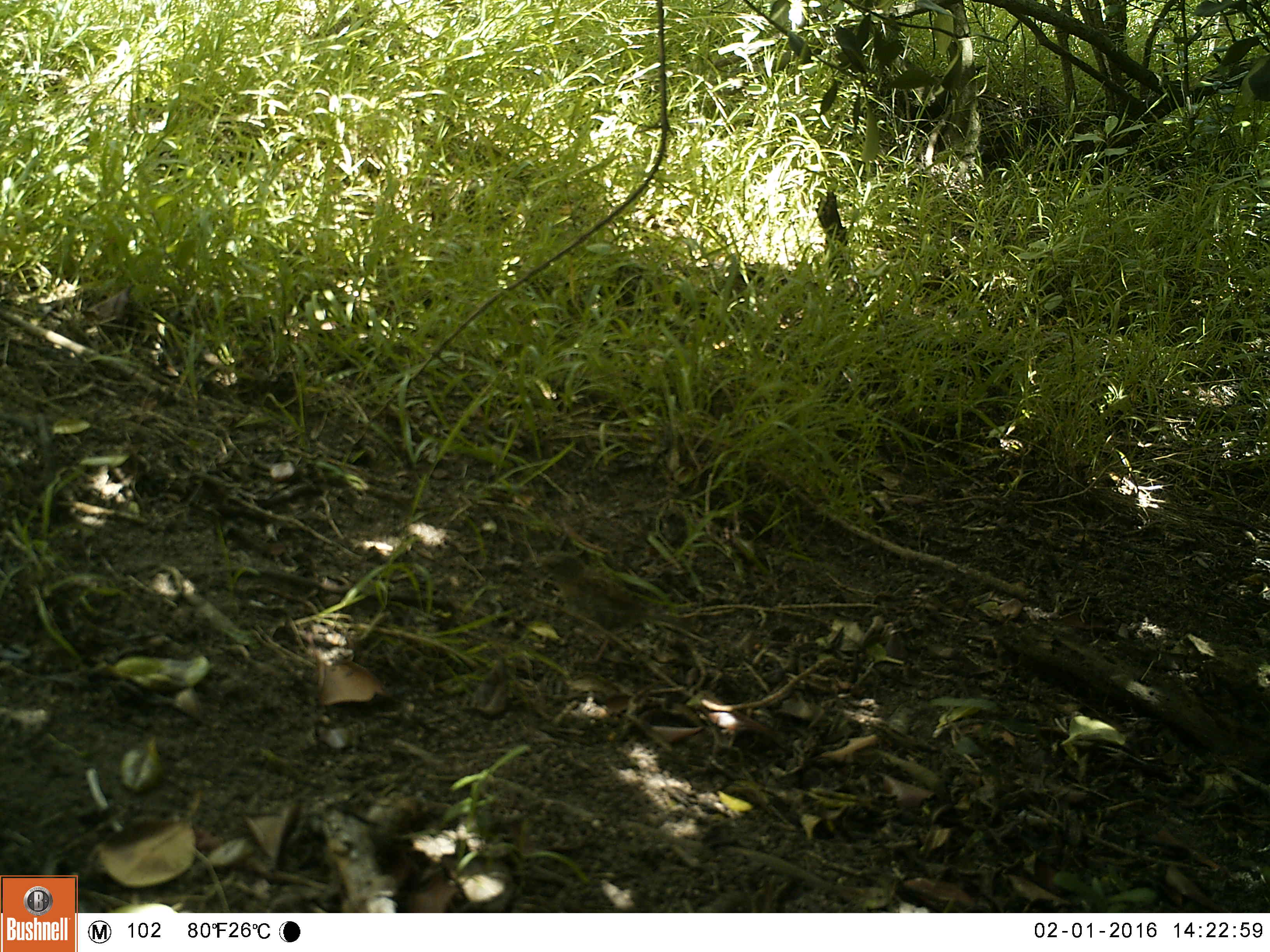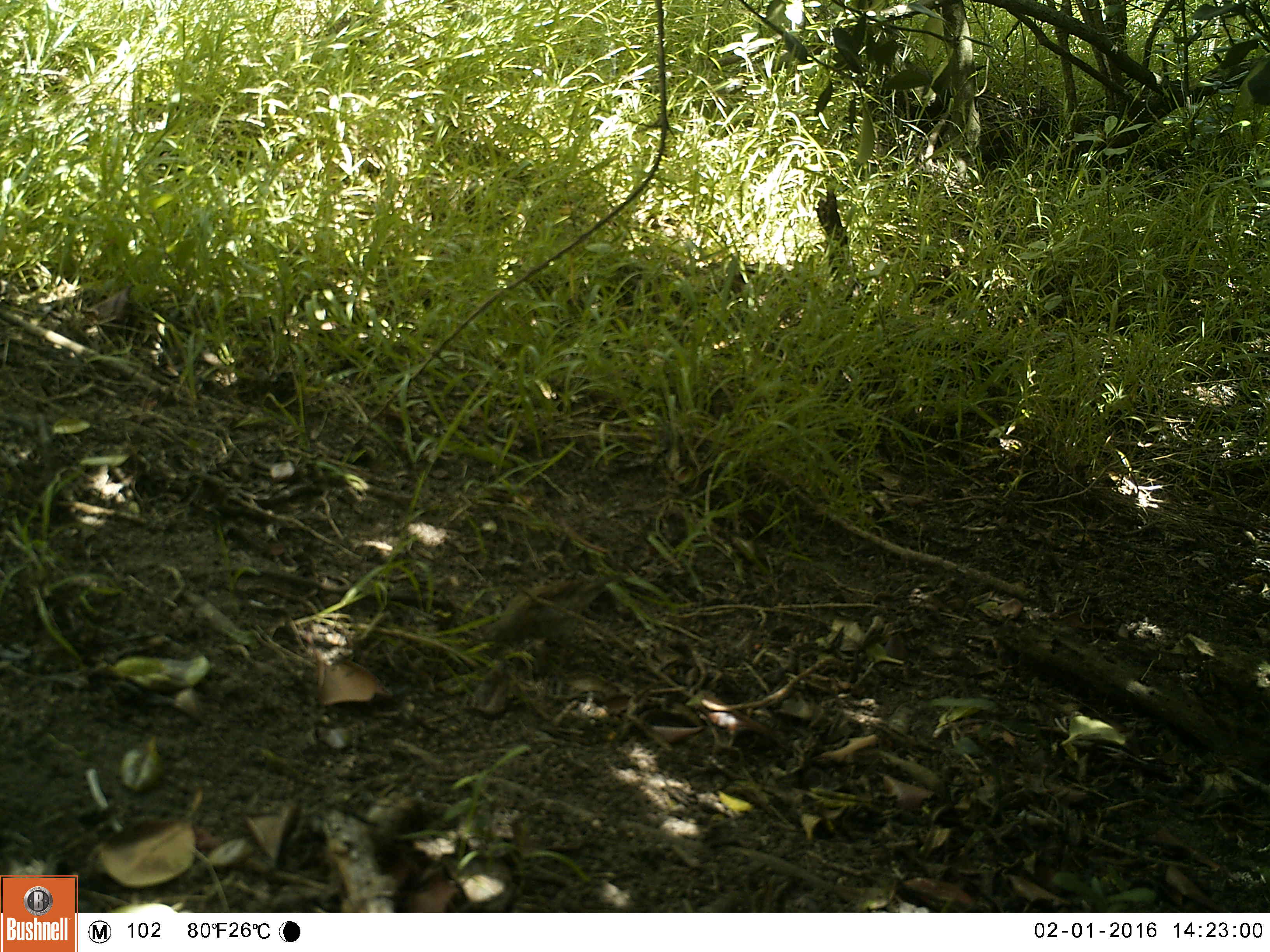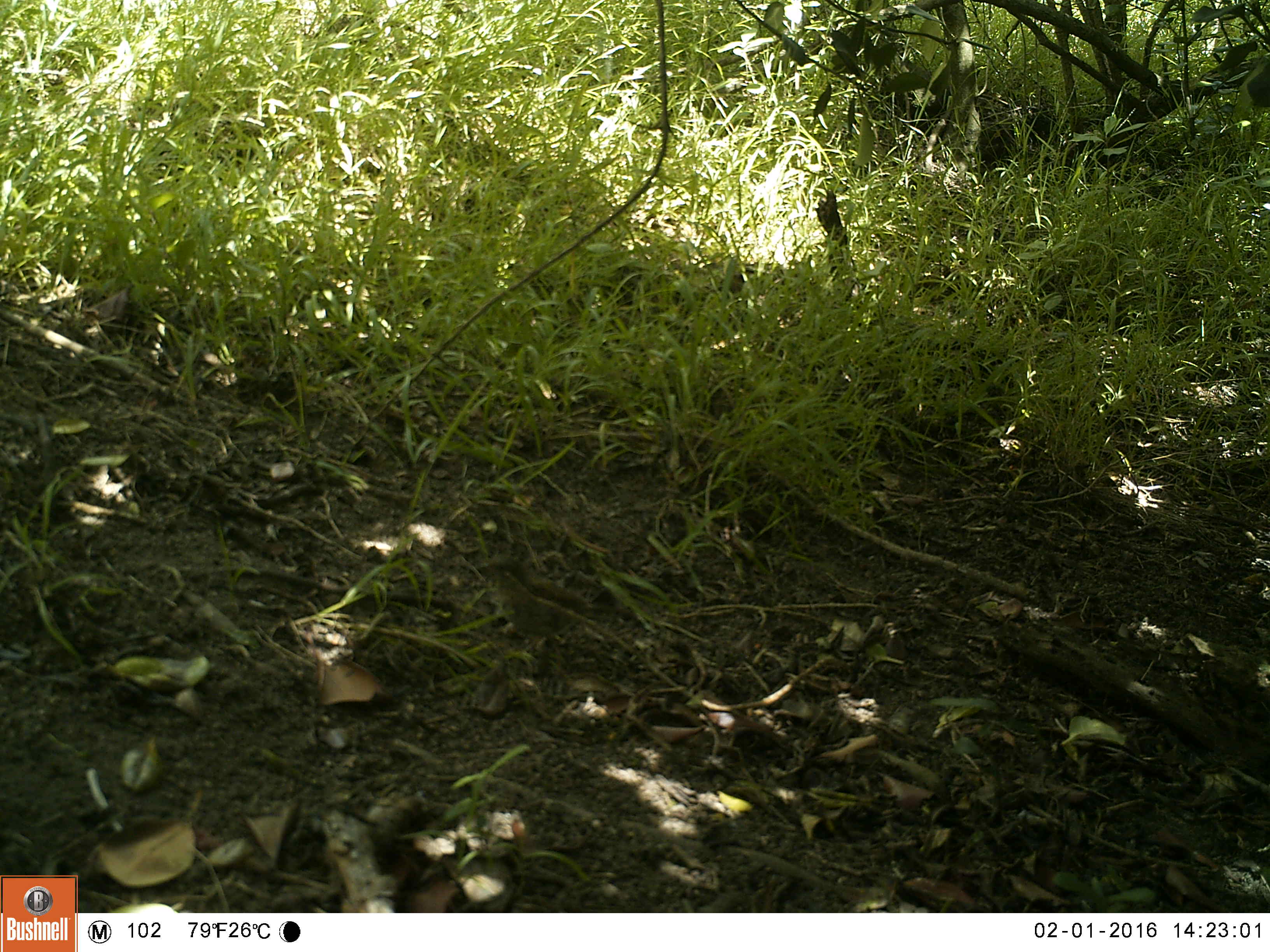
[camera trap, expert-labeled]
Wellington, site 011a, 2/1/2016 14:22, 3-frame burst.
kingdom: Animalia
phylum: Chordata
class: Aves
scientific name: Aves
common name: bird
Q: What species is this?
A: Bird (Aves).